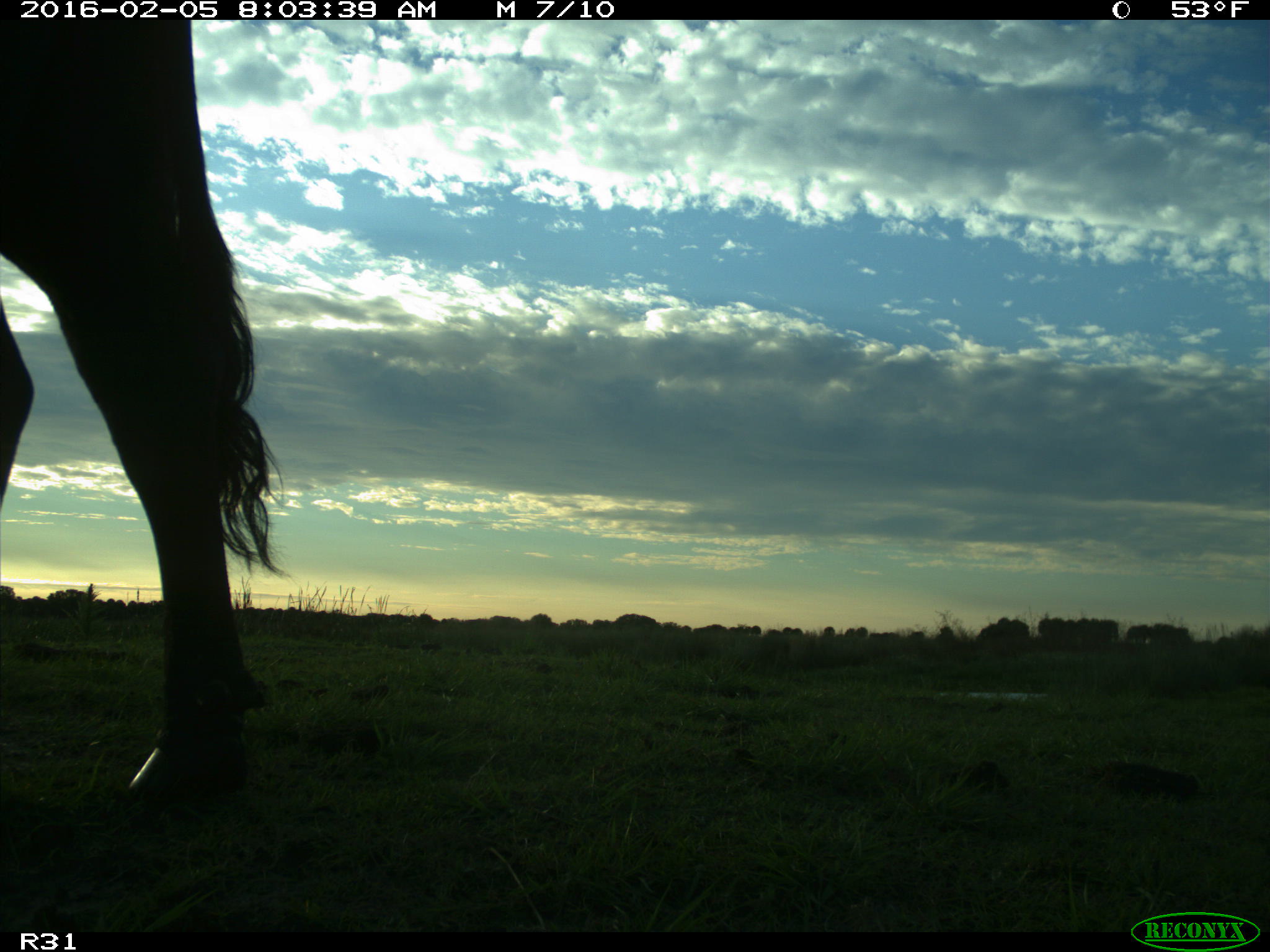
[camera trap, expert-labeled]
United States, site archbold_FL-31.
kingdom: Animalia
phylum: Chordata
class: Mammalia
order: Artiodactyla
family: Bovidae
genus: Bos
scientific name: Bos taurus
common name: domestic cow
Bos taurus (domestic cow).